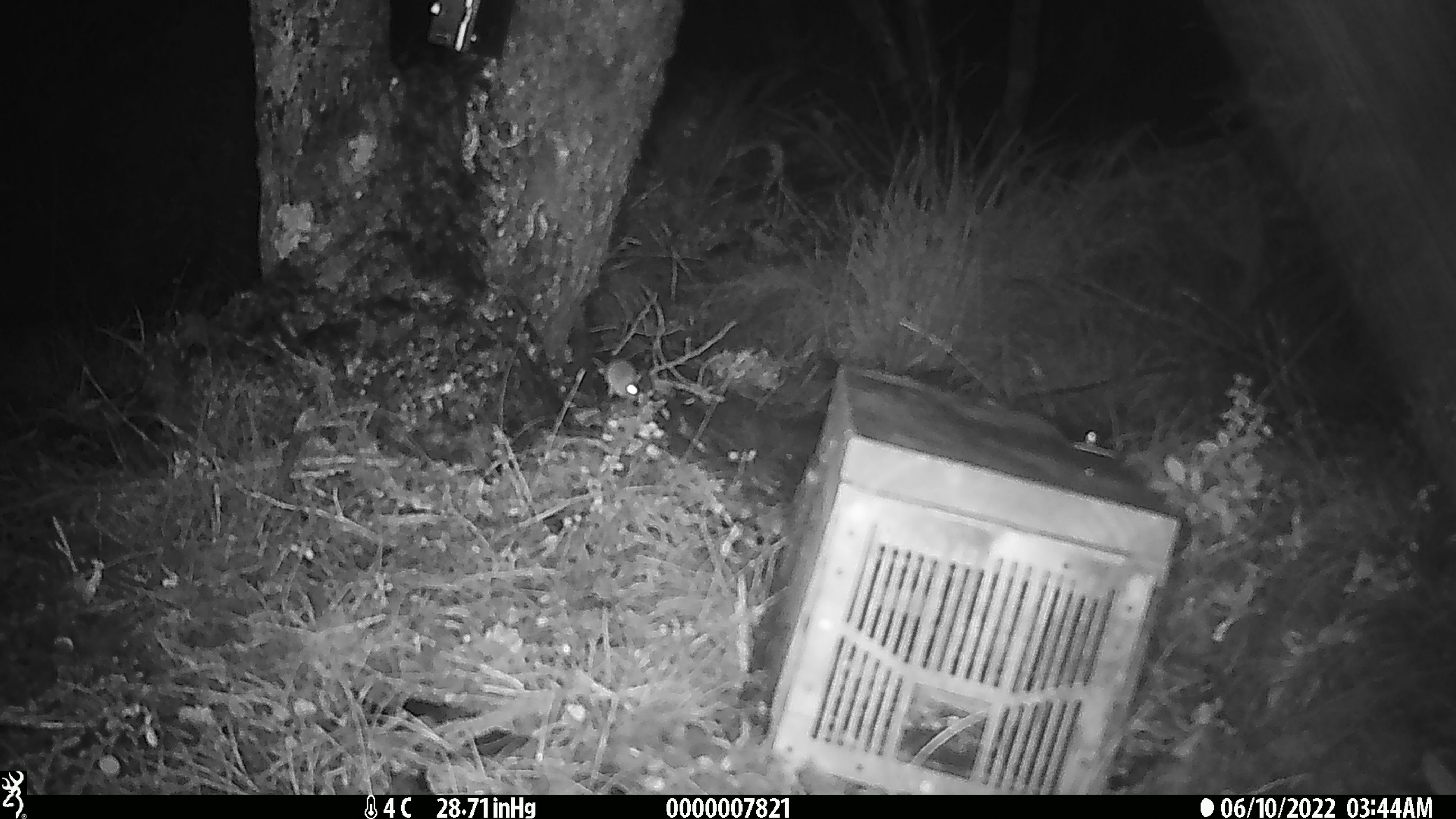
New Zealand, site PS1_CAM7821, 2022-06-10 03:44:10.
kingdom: Animalia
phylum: Chordata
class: Mammalia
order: Rodentia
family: Muridae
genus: Mus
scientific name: Mus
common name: mouse